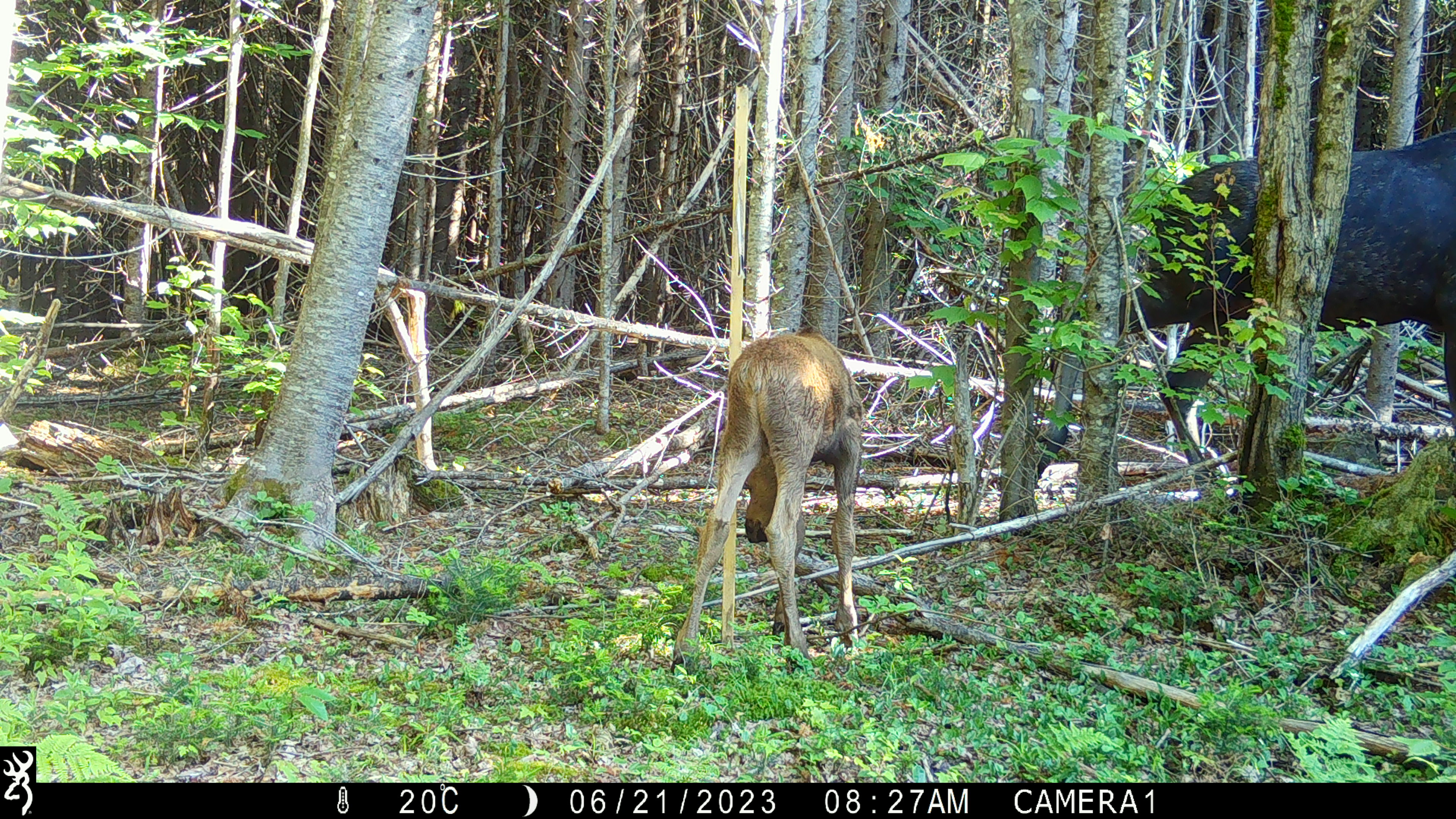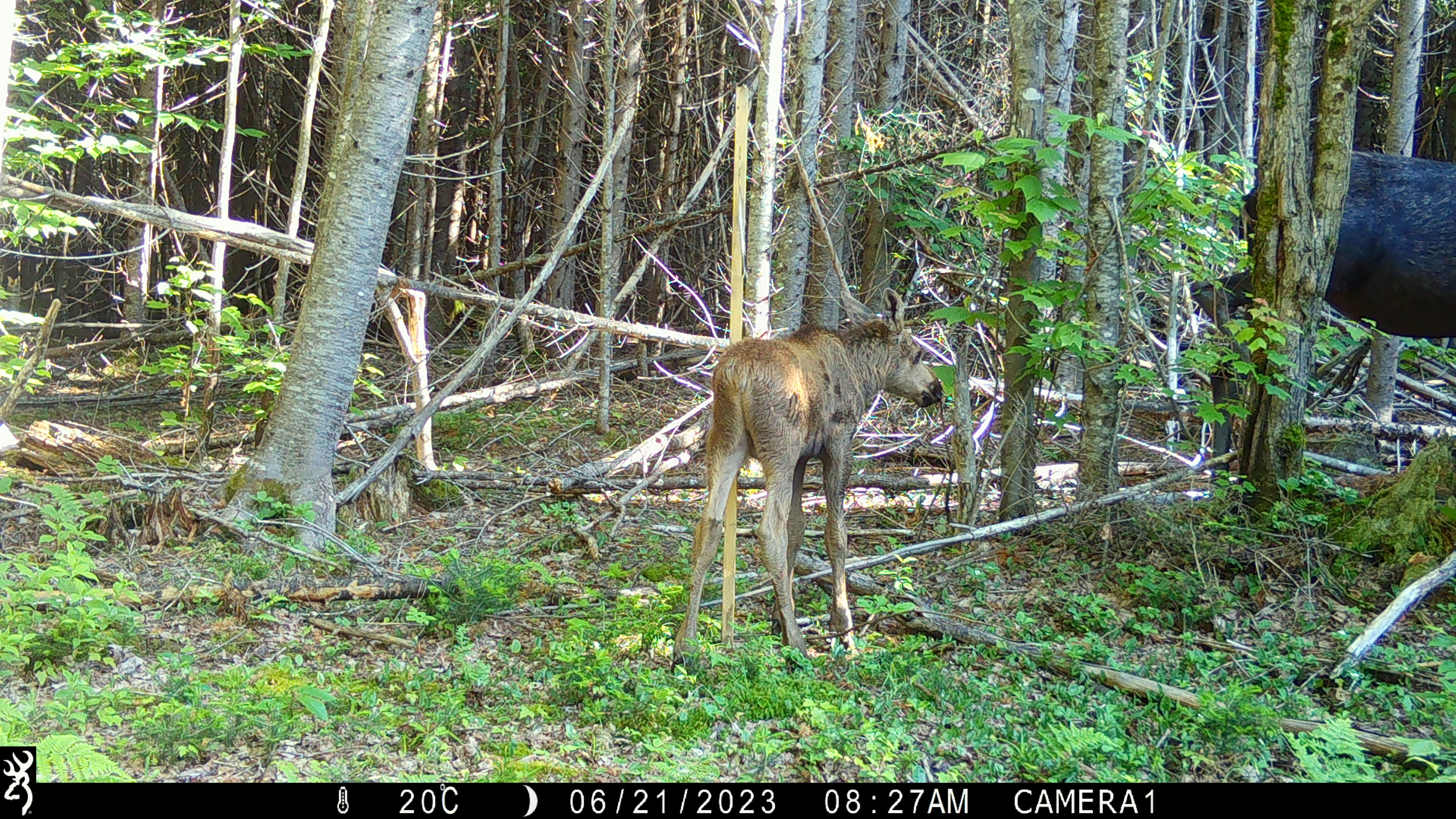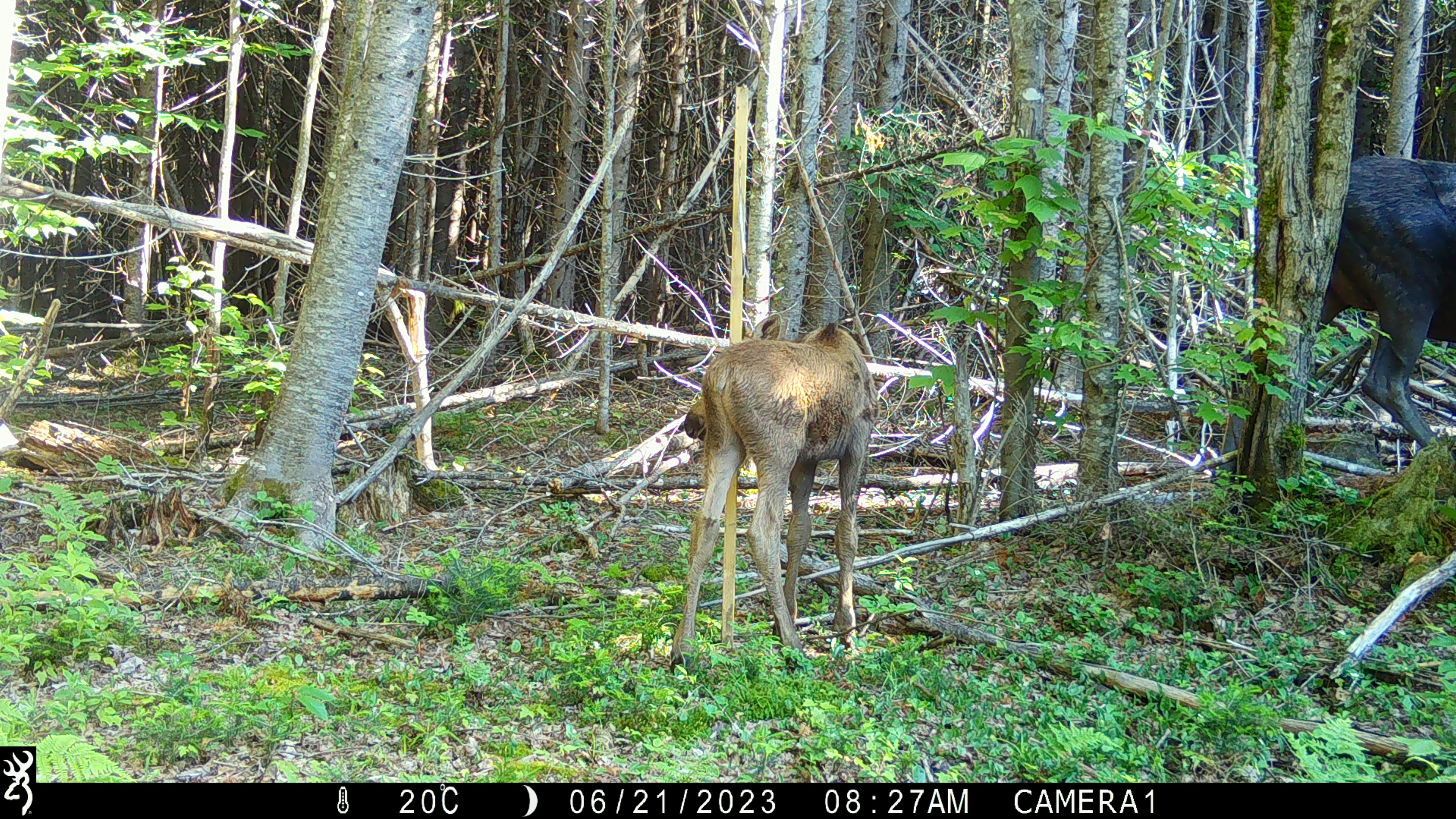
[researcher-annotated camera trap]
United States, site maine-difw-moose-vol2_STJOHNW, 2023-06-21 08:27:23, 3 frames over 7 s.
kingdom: Animalia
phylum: Chordata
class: Mammalia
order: Artiodactyla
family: Cervidae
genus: Alces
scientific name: Alces alces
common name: moose